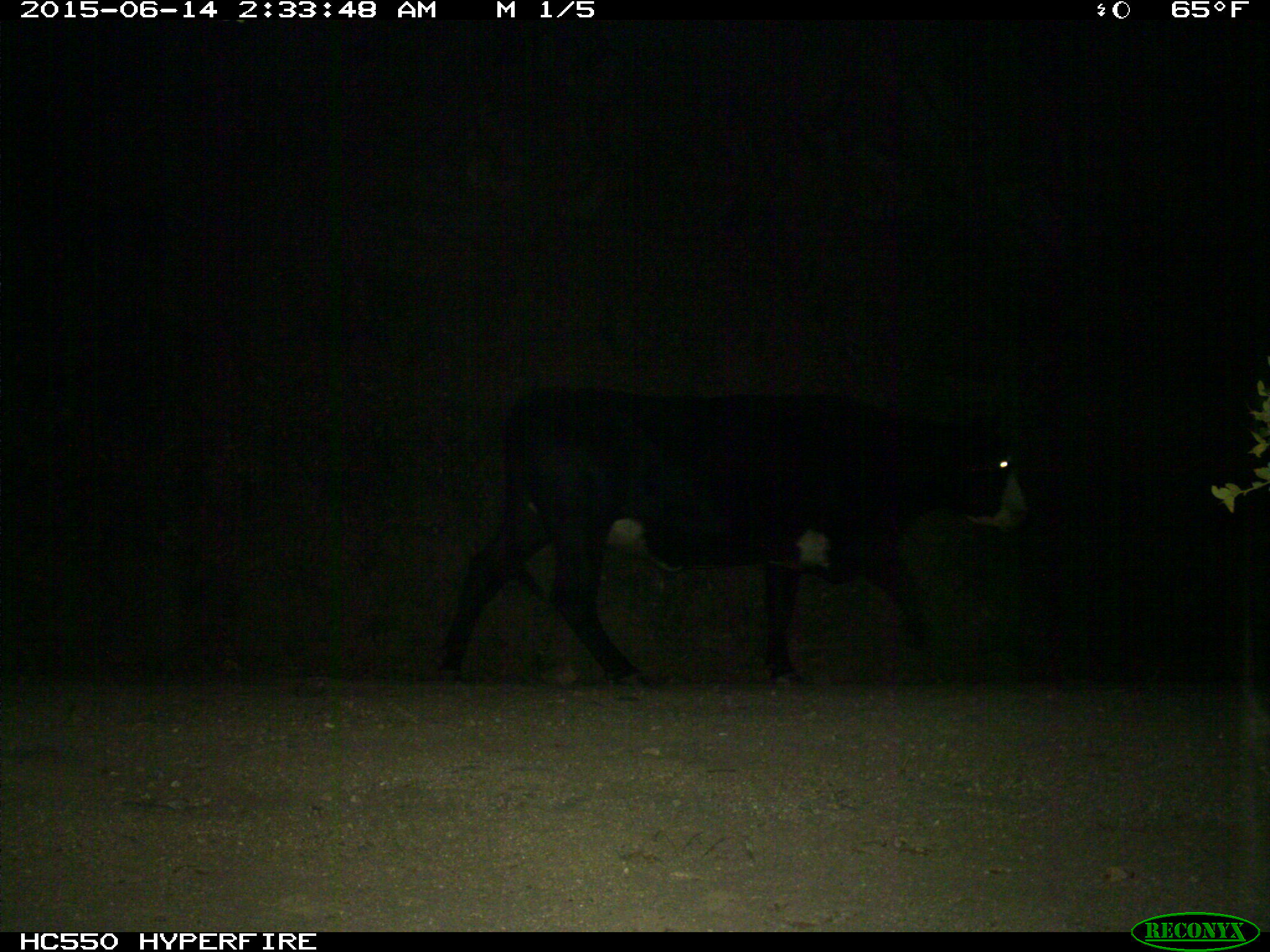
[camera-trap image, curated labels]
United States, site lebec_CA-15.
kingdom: Animalia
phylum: Chordata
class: Mammalia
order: Artiodactyla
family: Bovidae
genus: Bos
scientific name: Bos taurus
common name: domestic cow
Bos taurus (domestic cow).